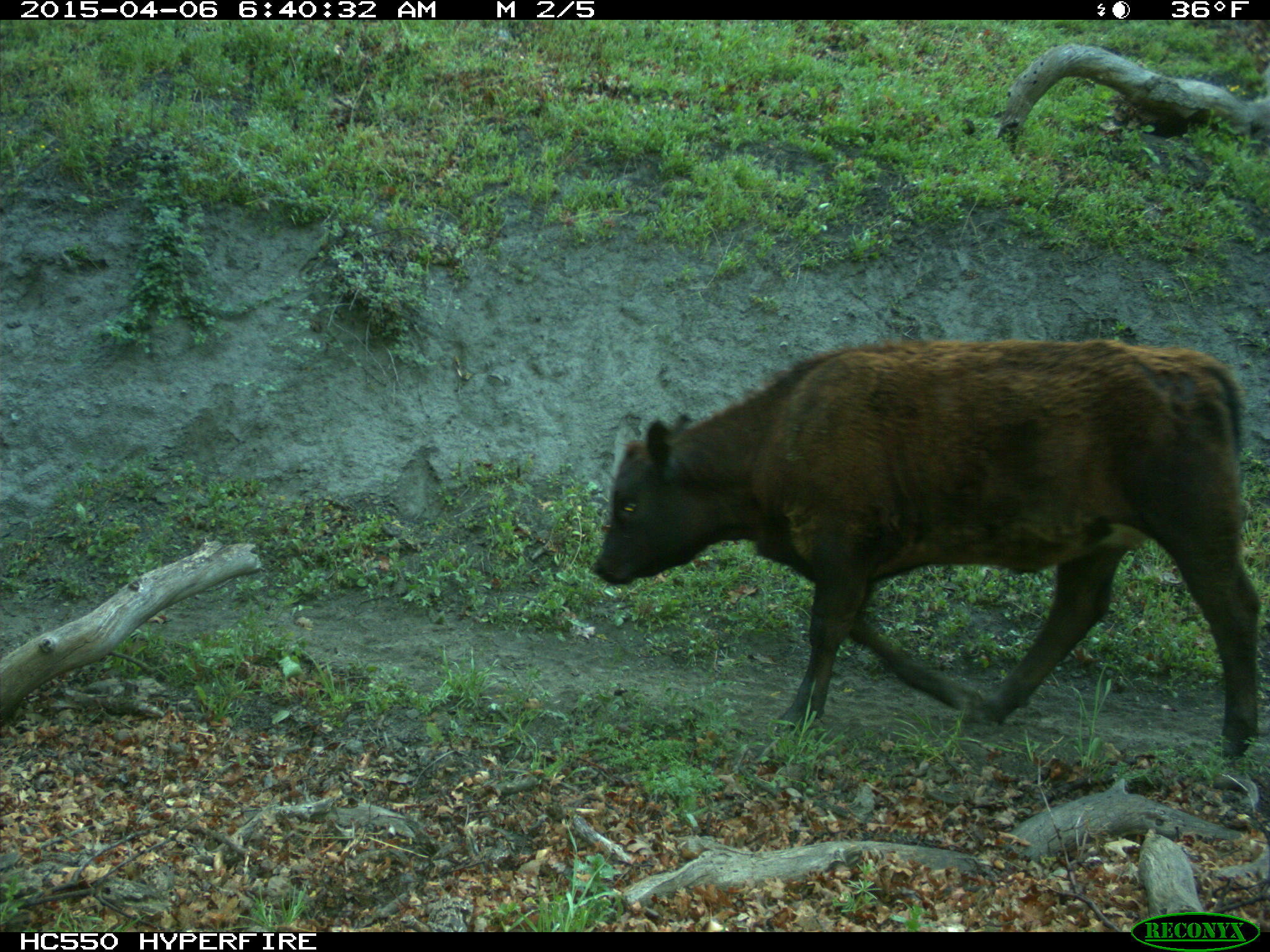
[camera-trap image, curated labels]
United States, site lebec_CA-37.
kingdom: Animalia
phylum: Chordata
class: Mammalia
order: Artiodactyla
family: Bovidae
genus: Bos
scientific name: Bos taurus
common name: domestic cow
Bos taurus (domestic cow).